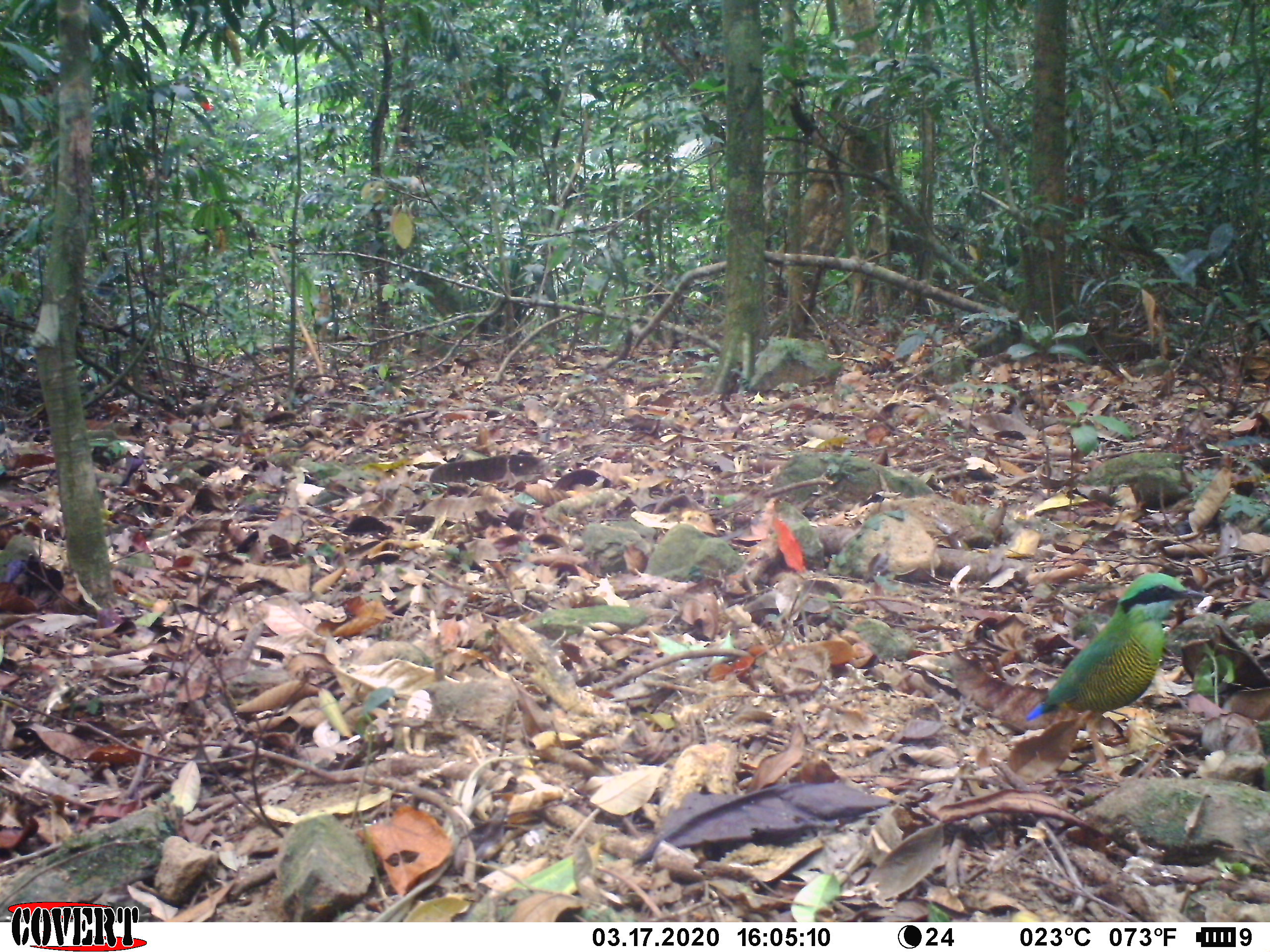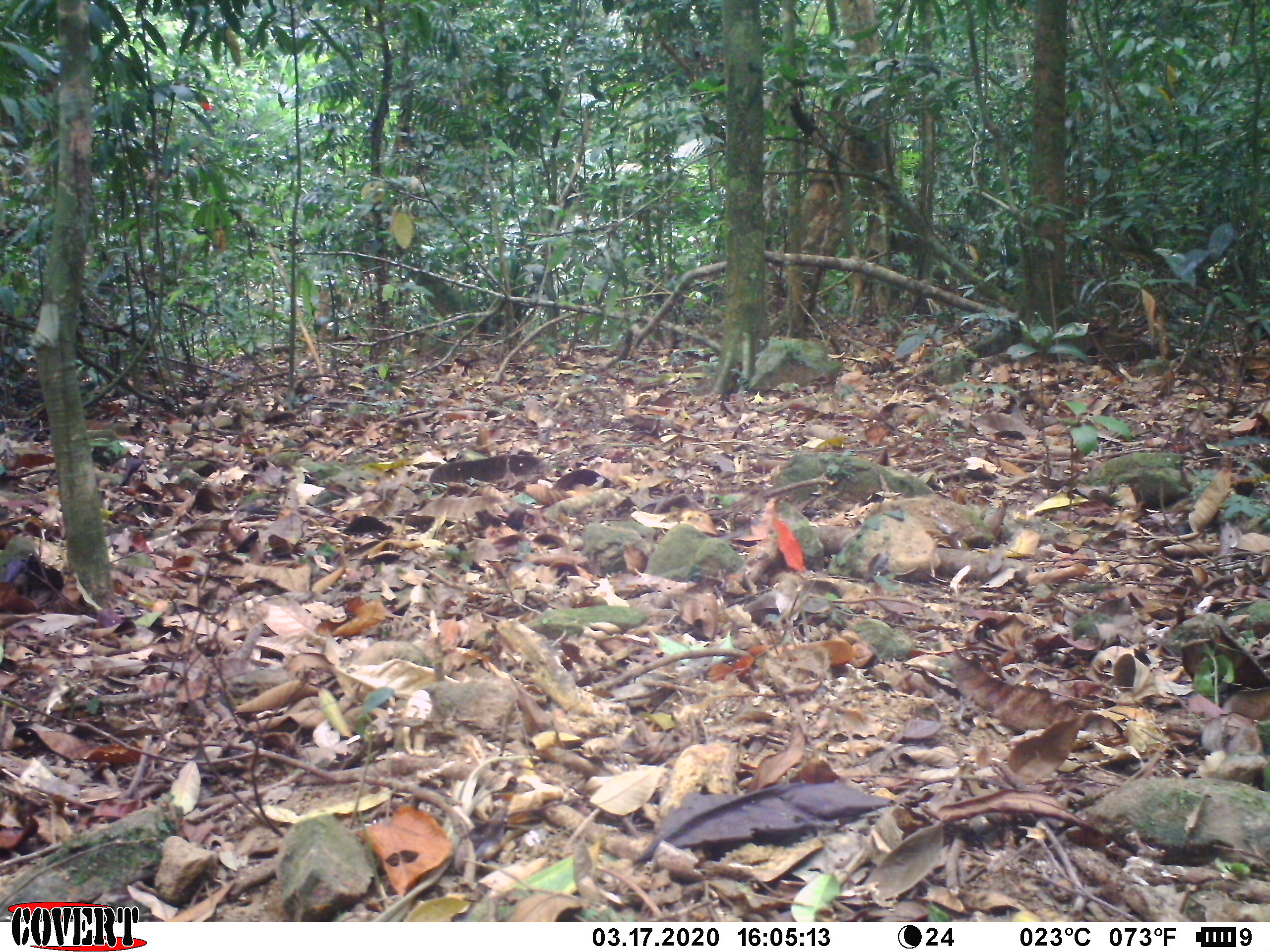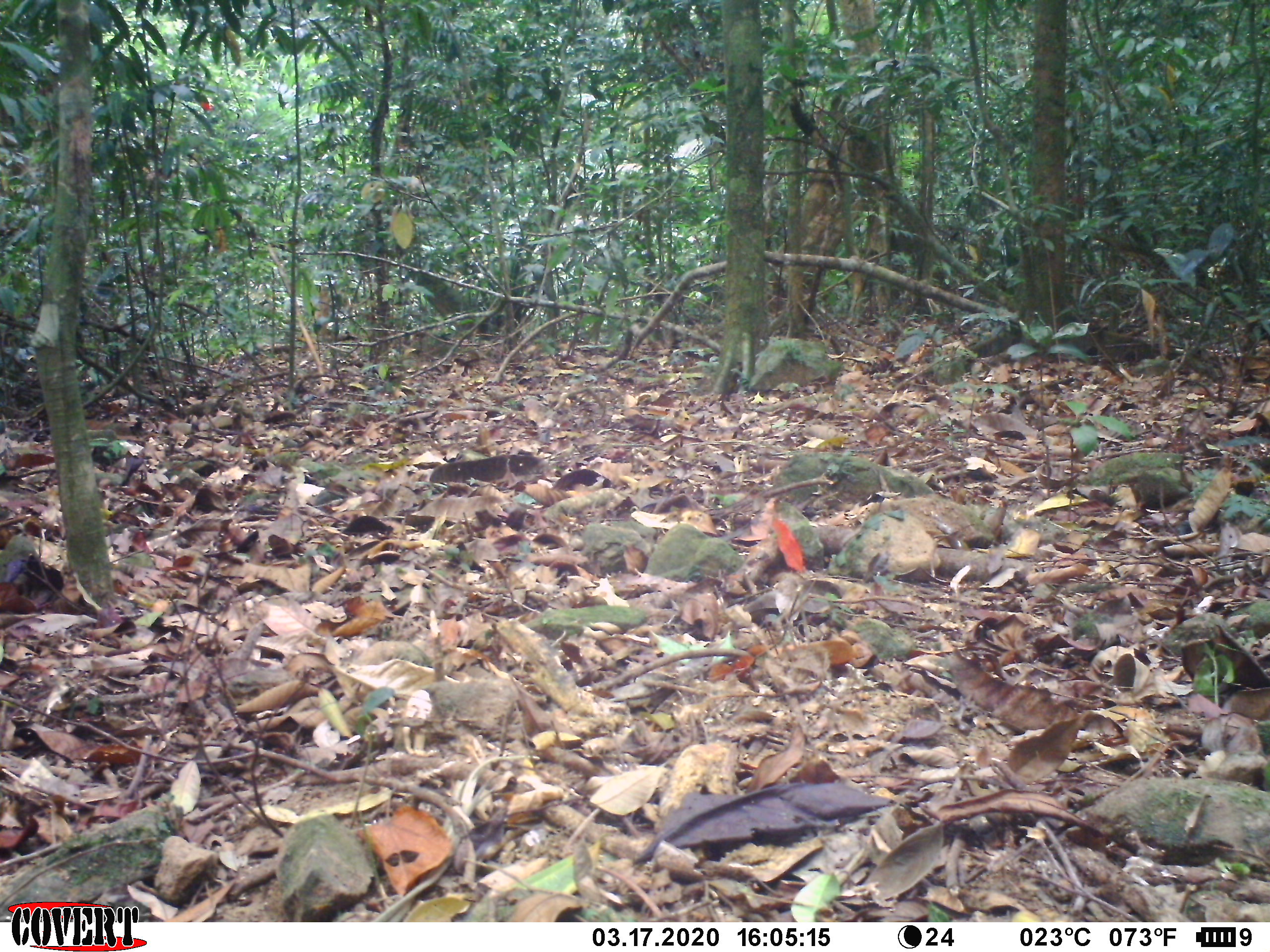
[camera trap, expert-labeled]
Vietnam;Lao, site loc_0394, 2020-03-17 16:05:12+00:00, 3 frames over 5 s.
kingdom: Animalia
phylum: Chordata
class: Aves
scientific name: Aves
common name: bird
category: unidentified bird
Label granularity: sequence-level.